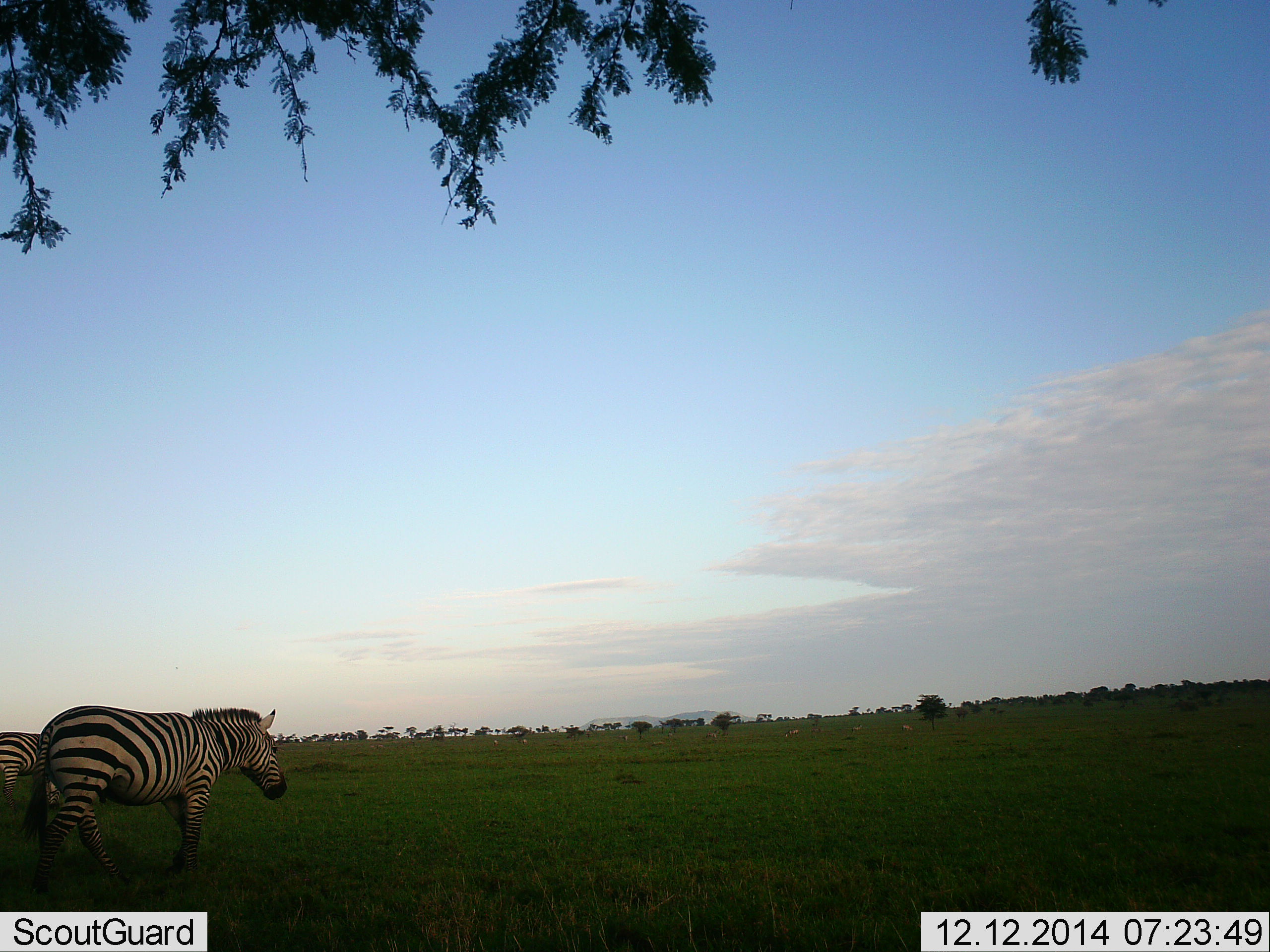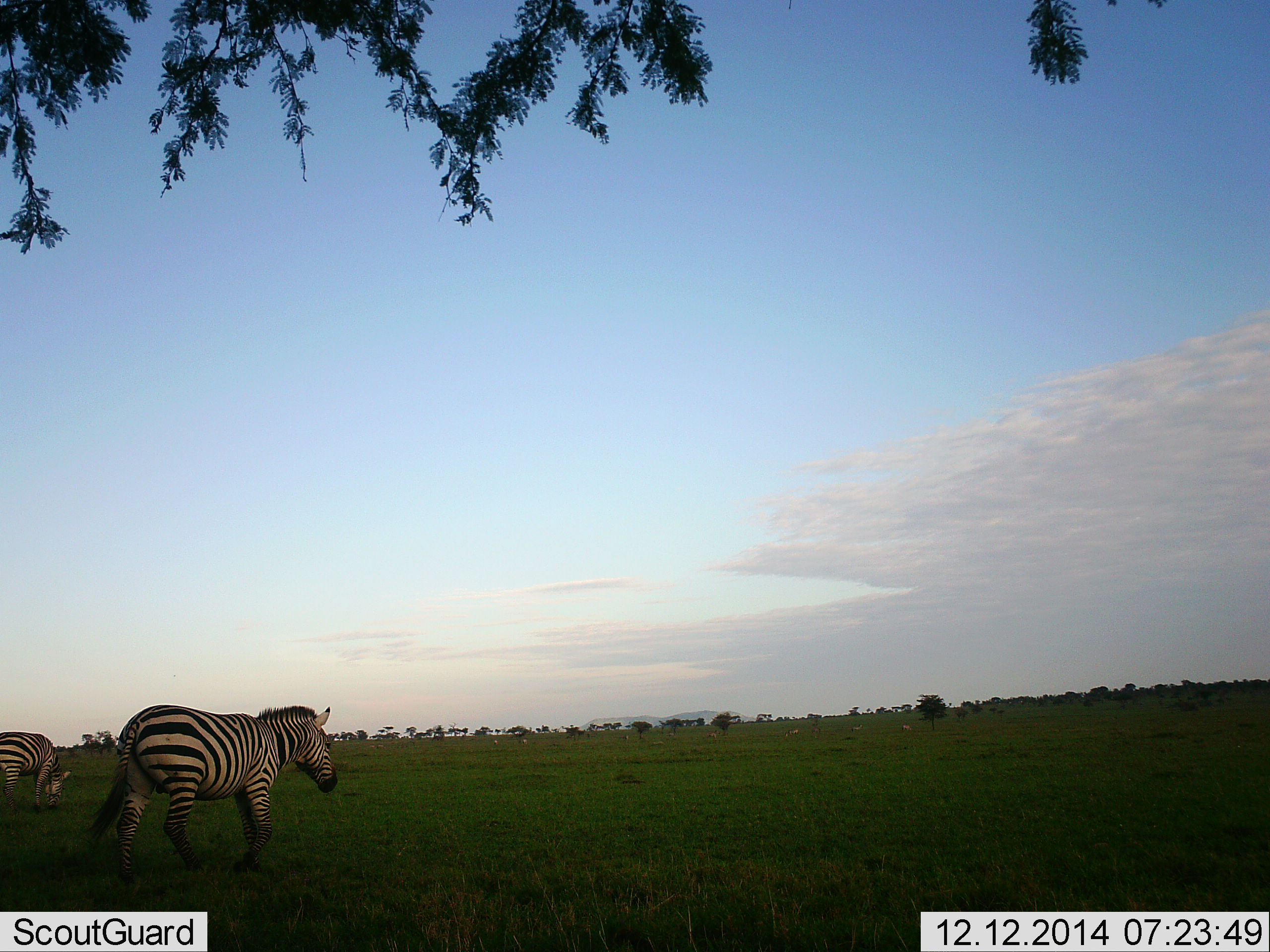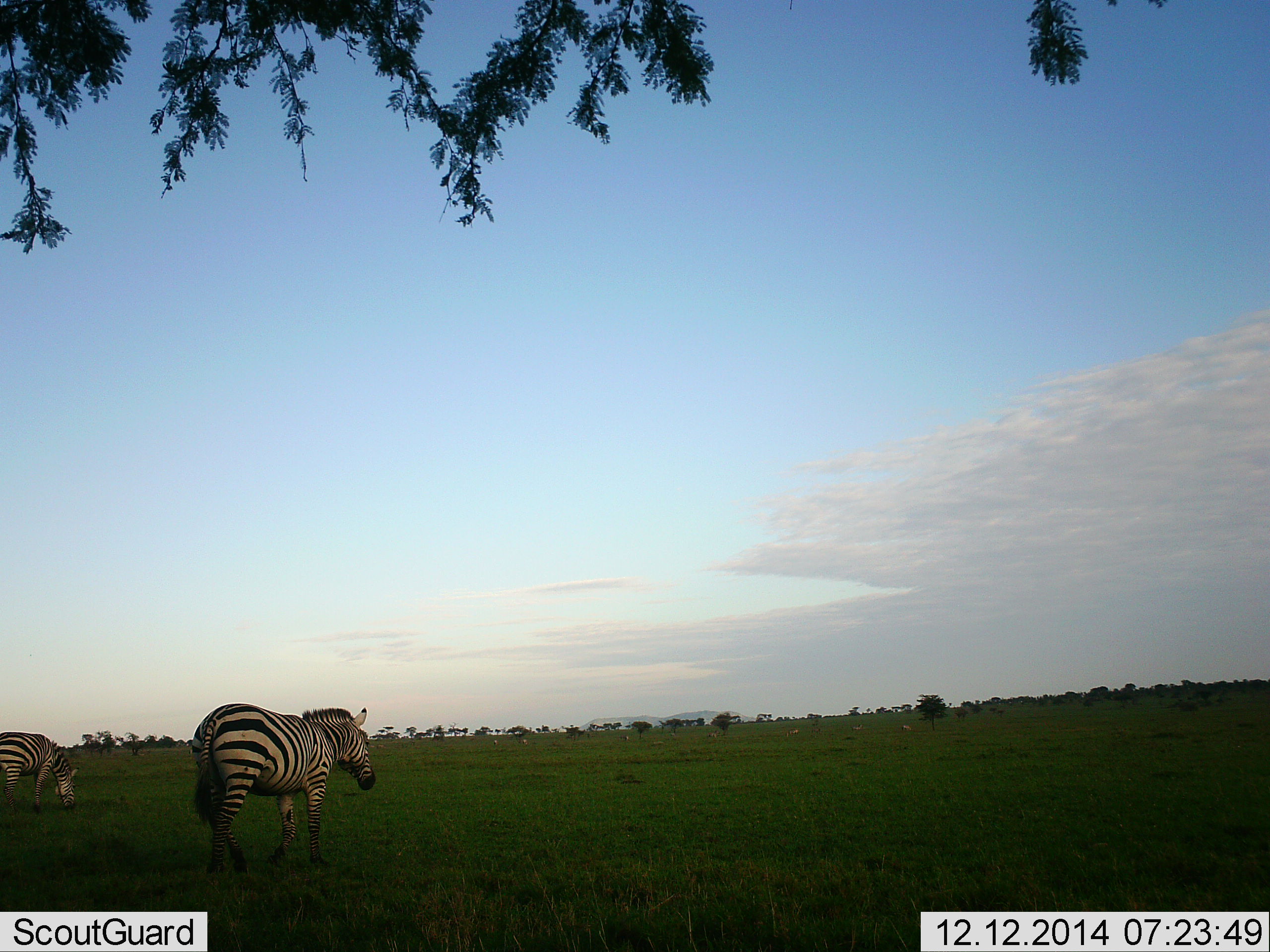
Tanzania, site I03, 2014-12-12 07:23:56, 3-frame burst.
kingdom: Animalia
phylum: Chordata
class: Mammalia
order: Perissodactyla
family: Equidae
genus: Equus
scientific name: Equus quagga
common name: plains zebra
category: zebra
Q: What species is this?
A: Zebra (plains zebra) (Equus quagga).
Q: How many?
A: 2.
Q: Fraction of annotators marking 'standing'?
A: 10%.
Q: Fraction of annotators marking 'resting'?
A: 0%.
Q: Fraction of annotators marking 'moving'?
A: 100%.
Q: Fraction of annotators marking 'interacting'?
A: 0%.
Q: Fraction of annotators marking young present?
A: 0%.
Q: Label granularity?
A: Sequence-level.